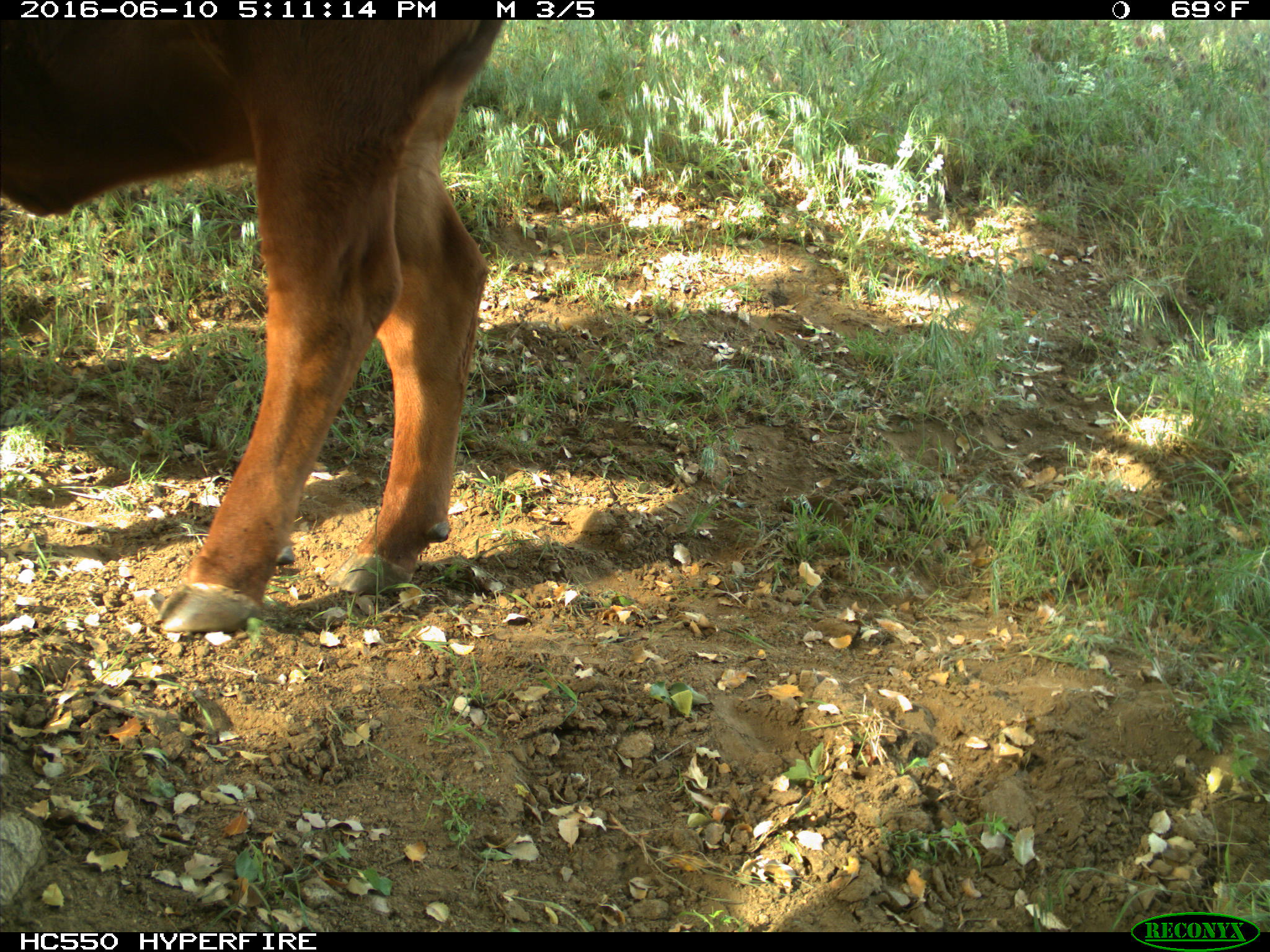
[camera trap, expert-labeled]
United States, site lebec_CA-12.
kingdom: Animalia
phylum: Chordata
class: Mammalia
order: Artiodactyla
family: Bovidae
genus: Bos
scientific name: Bos taurus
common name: domestic cow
Bos taurus (domestic cow).